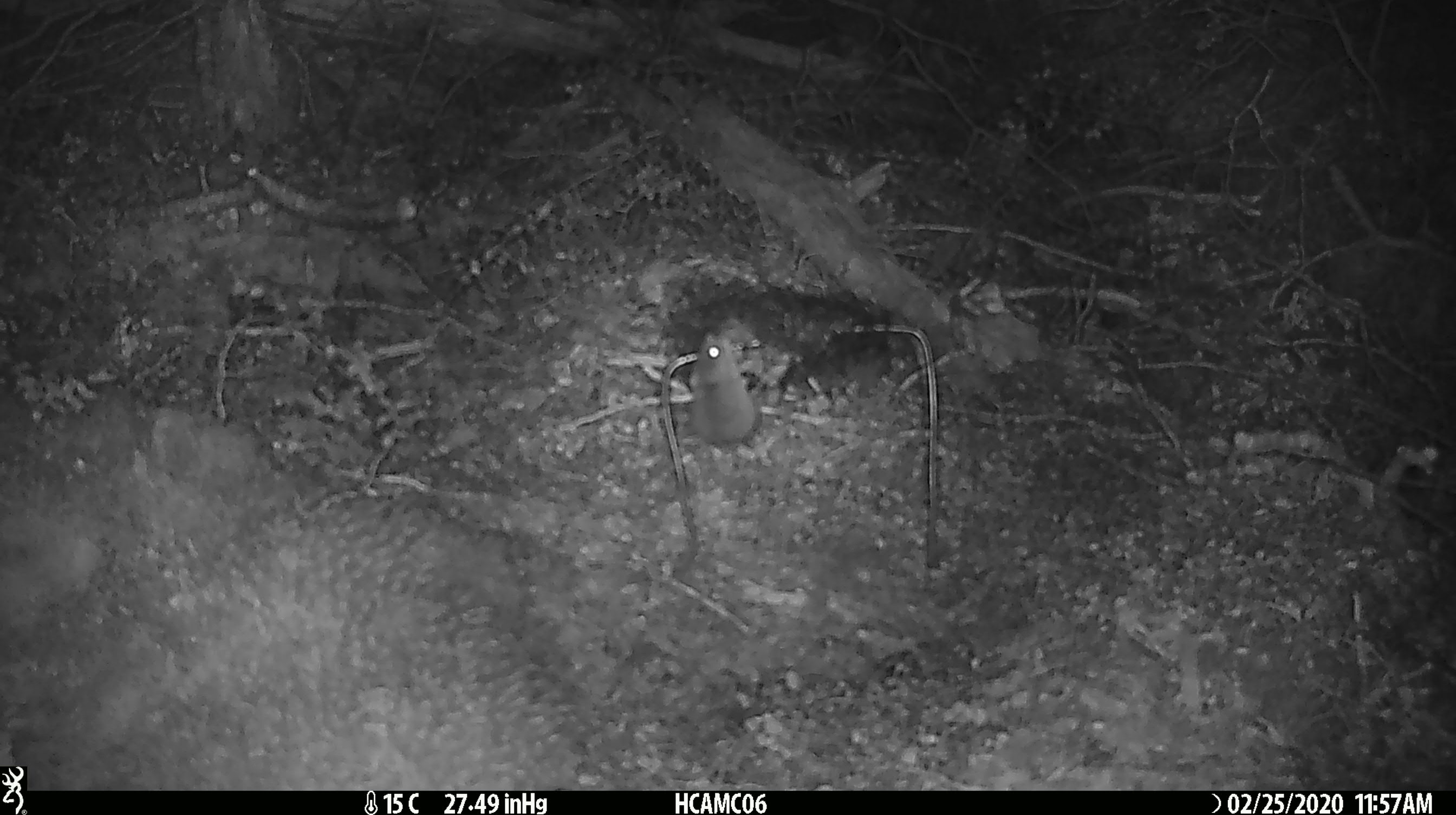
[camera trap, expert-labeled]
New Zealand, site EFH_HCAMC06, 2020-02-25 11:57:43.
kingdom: Animalia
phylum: Chordata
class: Mammalia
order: Rodentia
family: Muridae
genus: Mus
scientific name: Mus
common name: mouse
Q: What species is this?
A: Mouse (Mus).